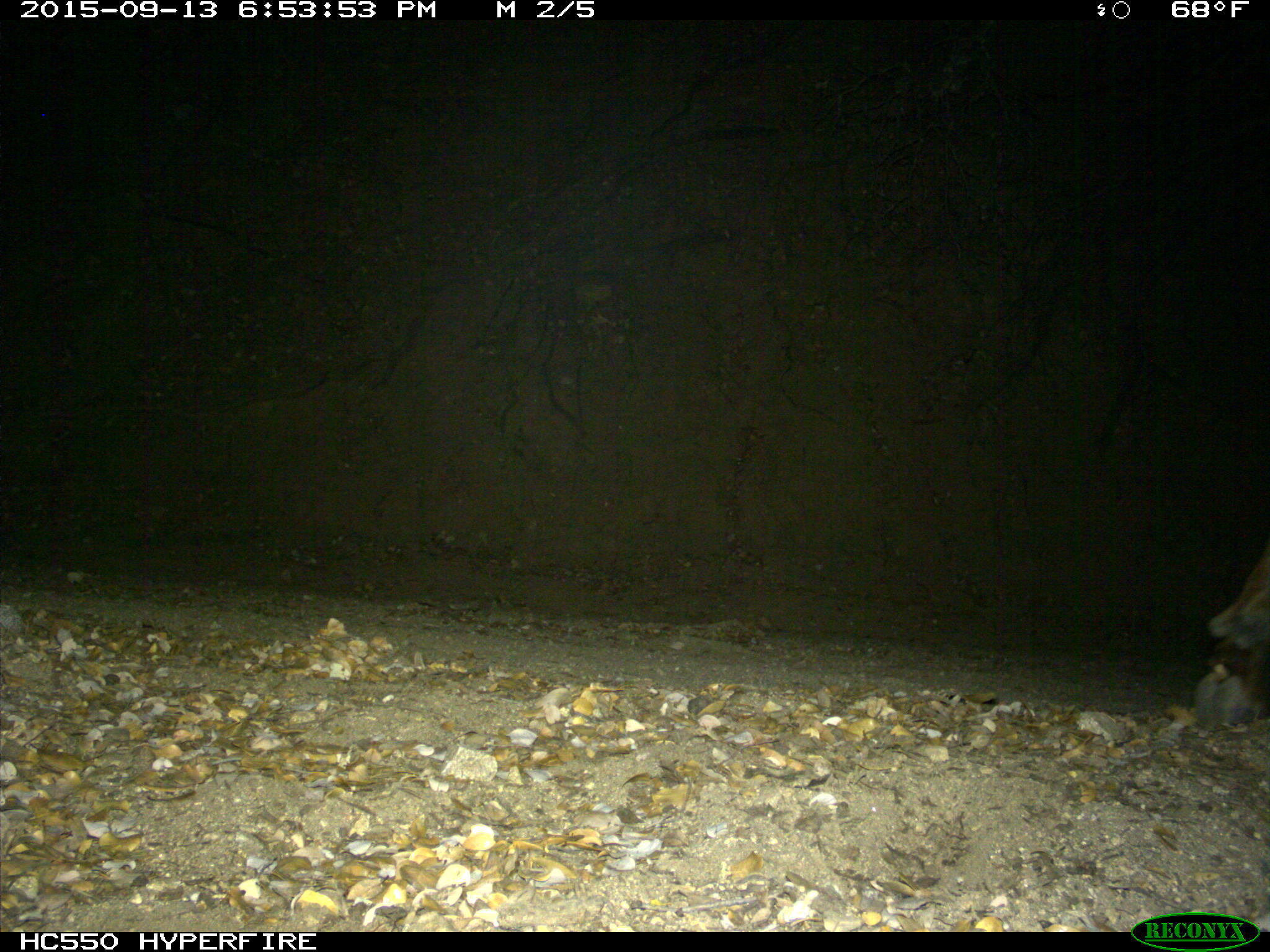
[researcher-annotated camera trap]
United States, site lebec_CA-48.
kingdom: Animalia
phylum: Chordata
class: Mammalia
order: Artiodactyla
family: Cervidae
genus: Cervus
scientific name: Cervus canadensis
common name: elk